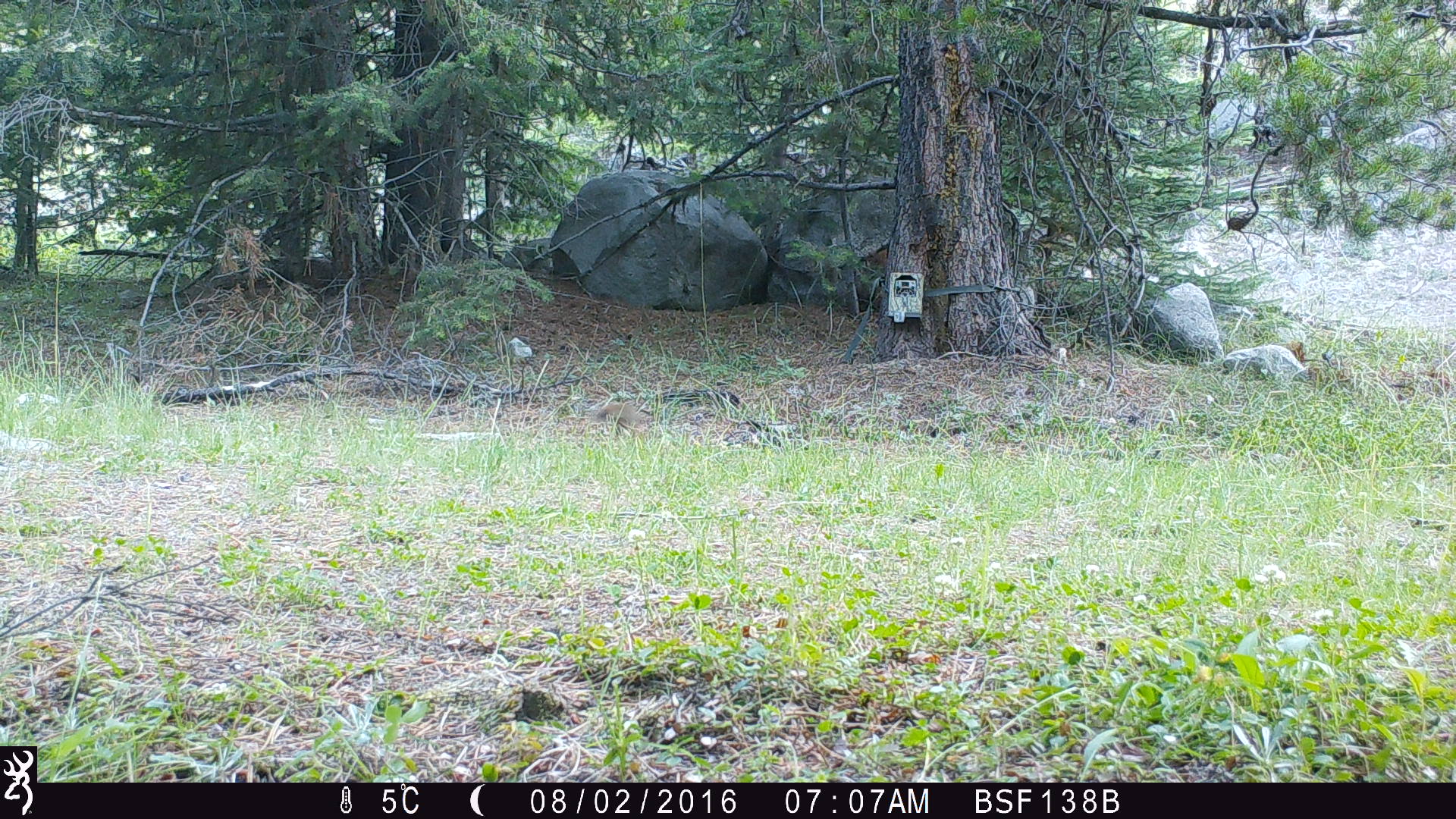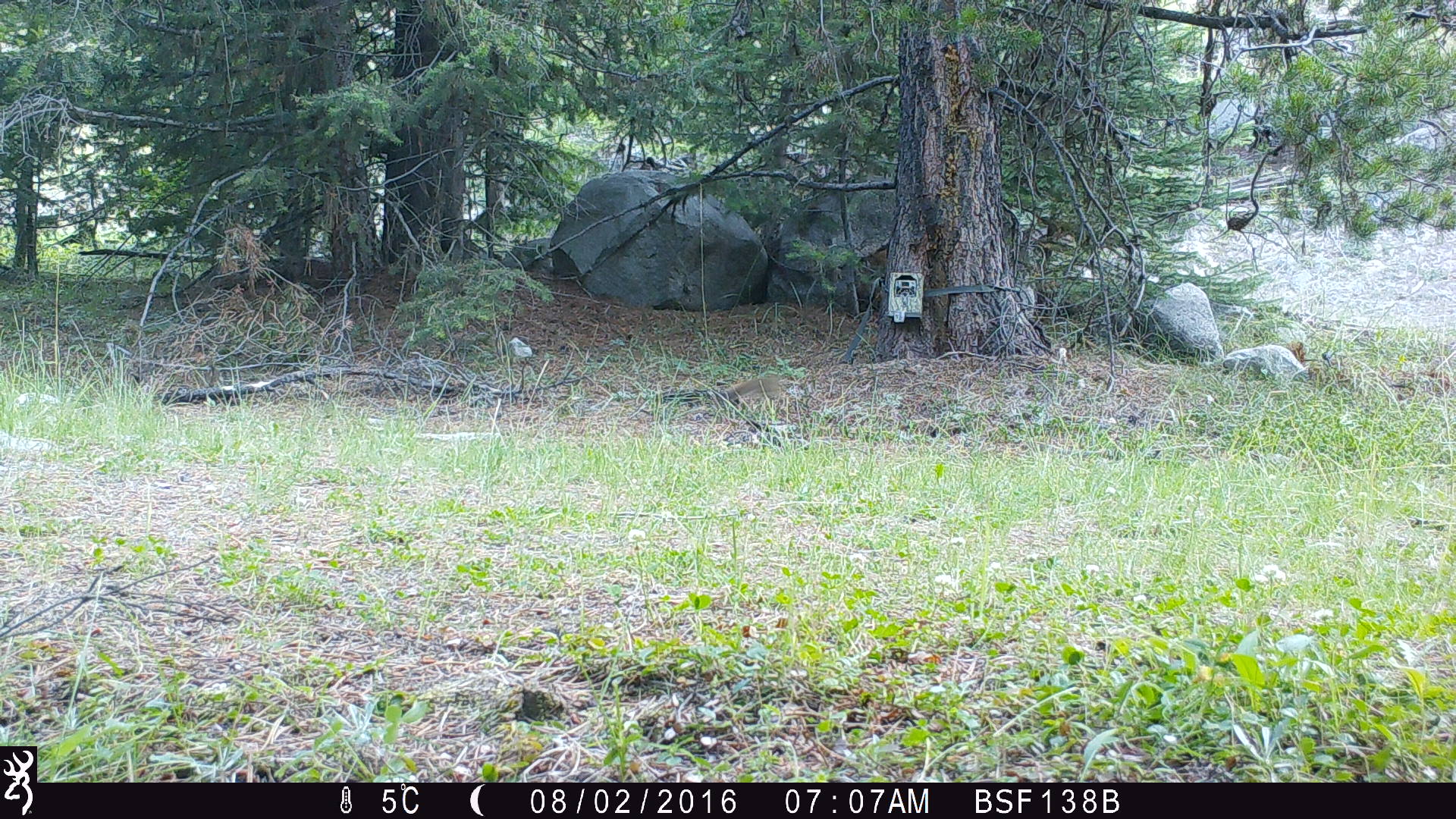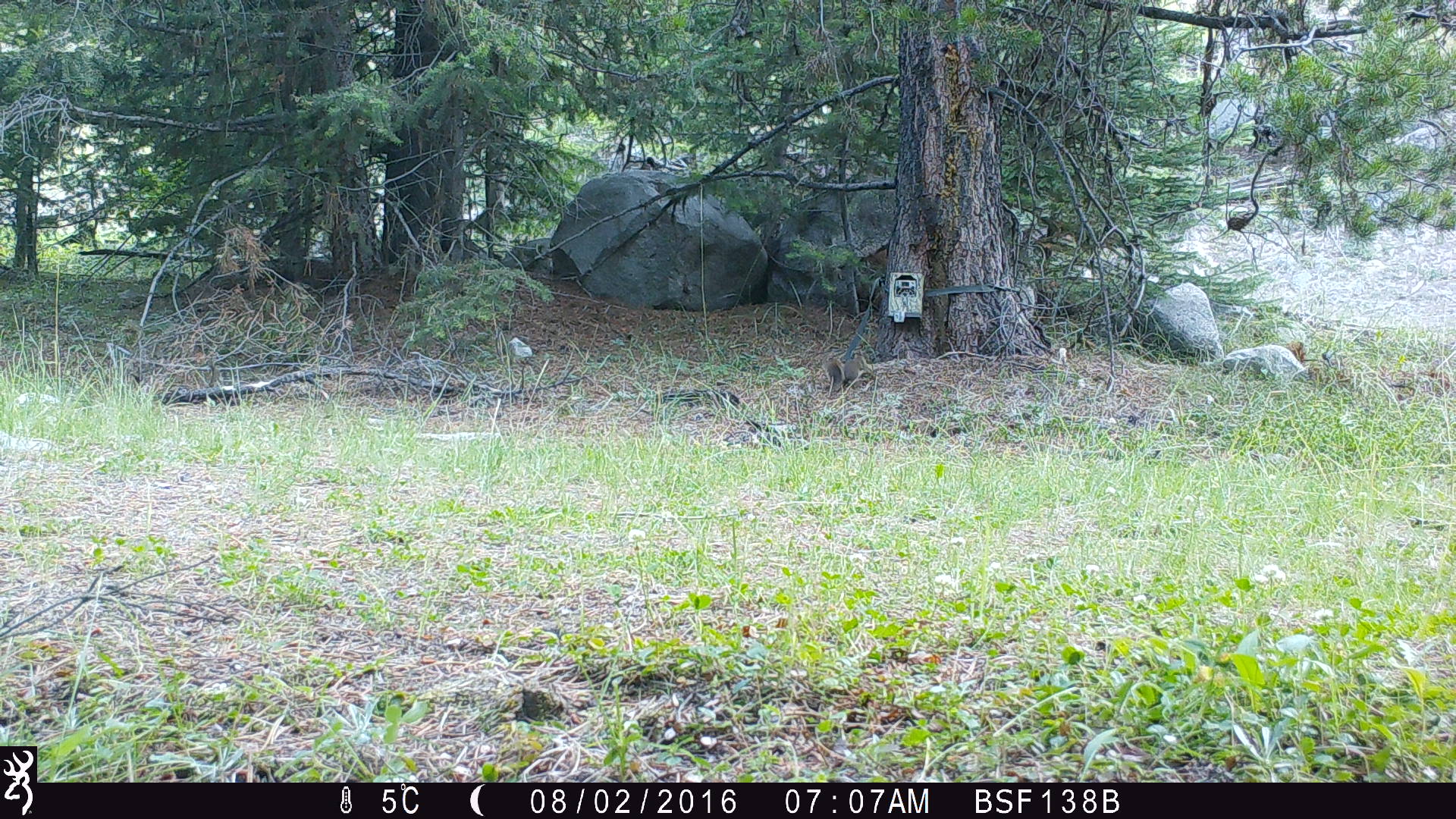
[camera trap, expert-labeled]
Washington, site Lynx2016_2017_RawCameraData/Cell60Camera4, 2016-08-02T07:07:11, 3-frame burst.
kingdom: Animalia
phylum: Chordata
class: Mammalia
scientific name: Mammalia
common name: small mammal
Small mammal (Mammalia). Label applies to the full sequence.